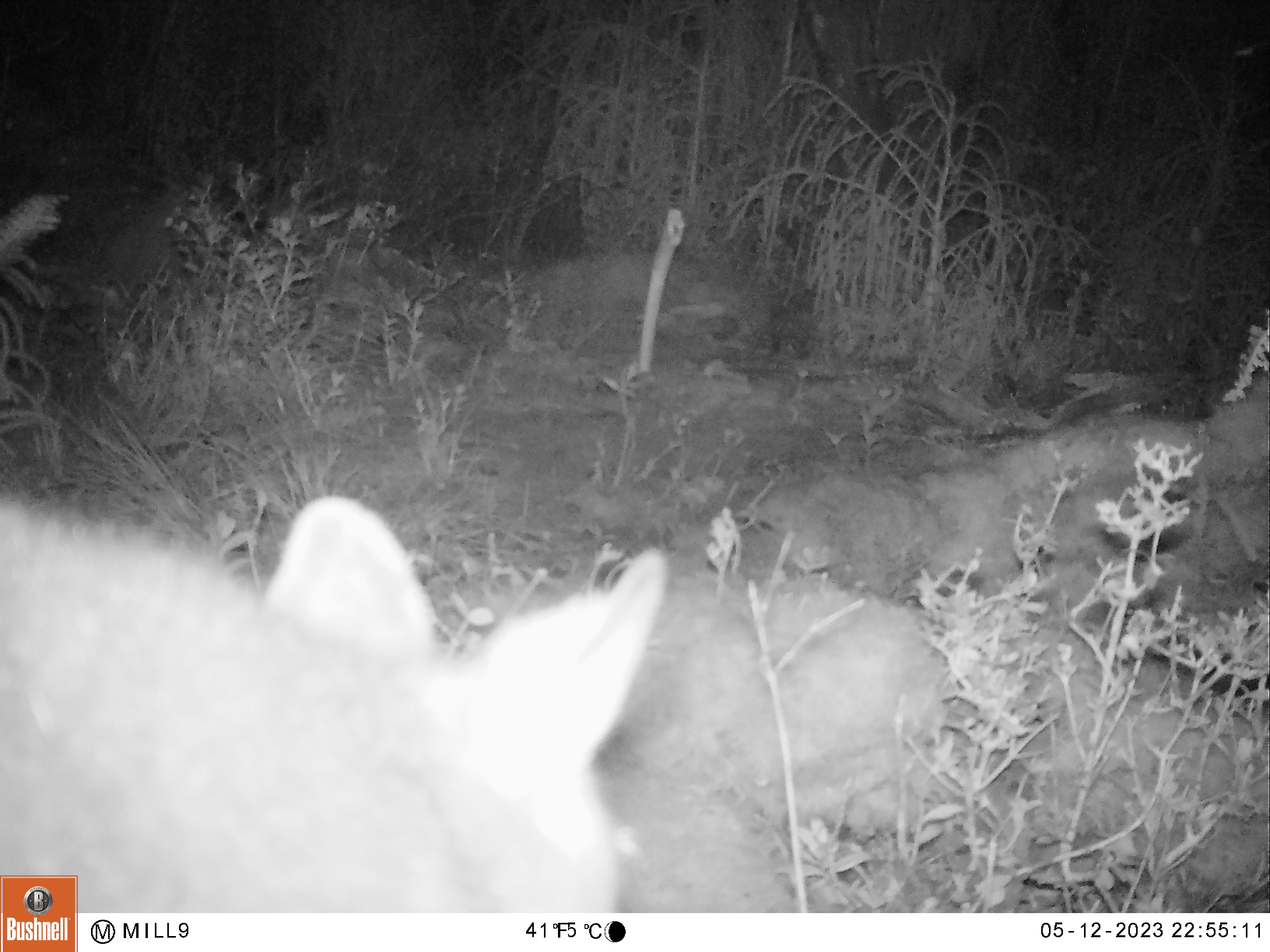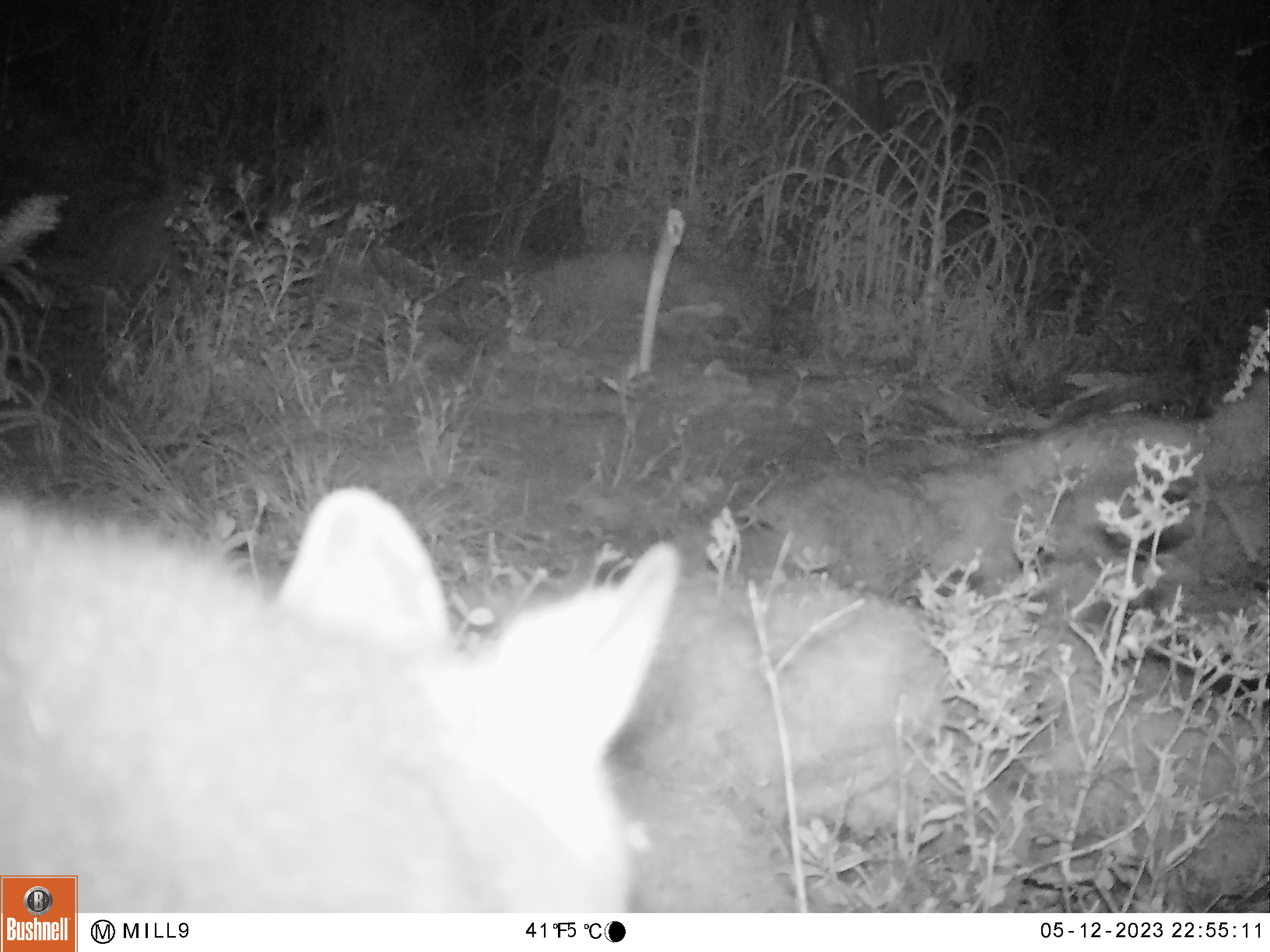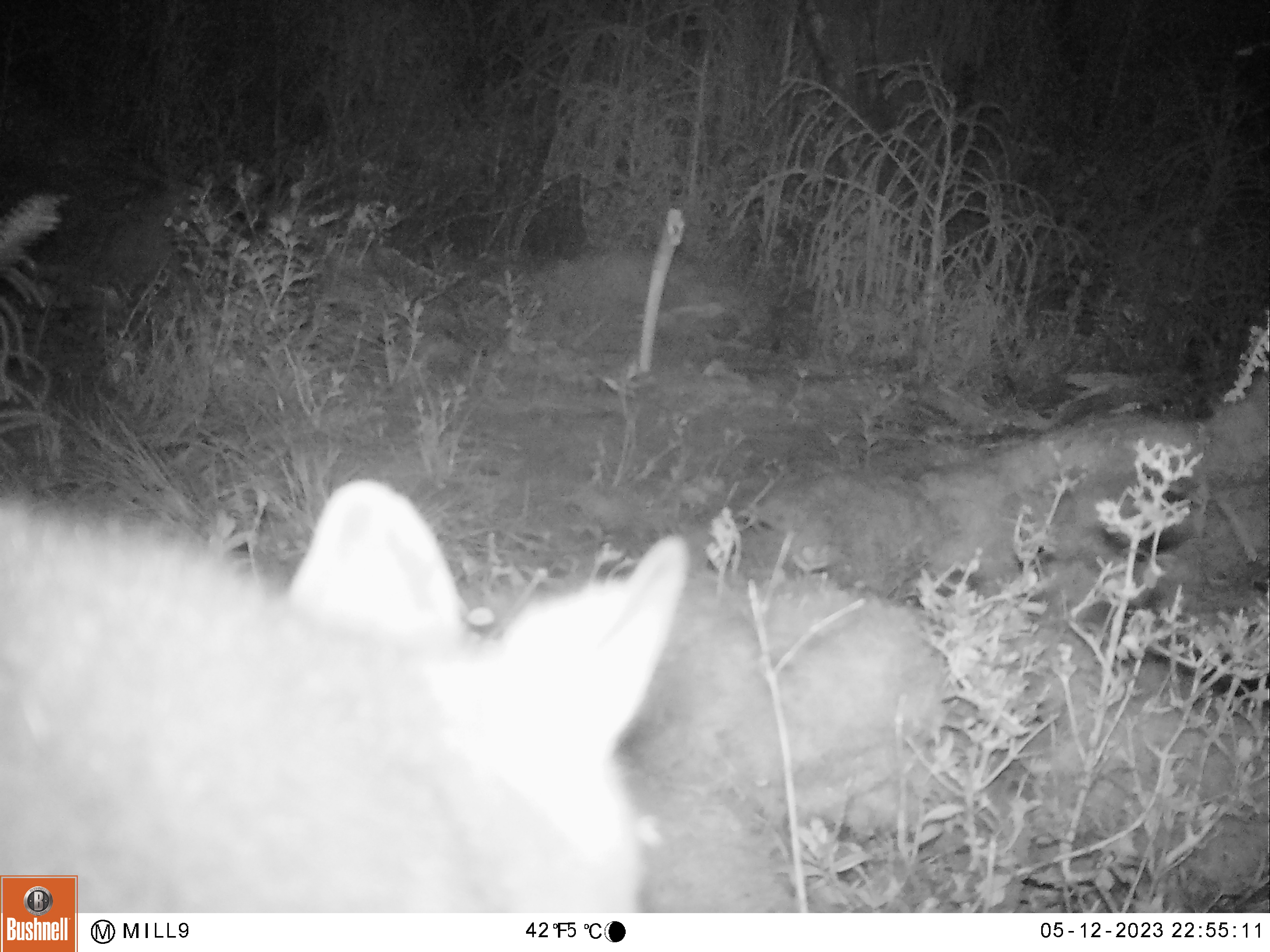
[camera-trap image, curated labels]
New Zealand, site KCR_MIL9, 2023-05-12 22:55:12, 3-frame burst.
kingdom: Animalia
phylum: Chordata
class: Mammalia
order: Diprotodontia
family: Phalangeridae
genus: Trichosurus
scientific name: Trichosurus vulpecula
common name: common brushtail possum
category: possum